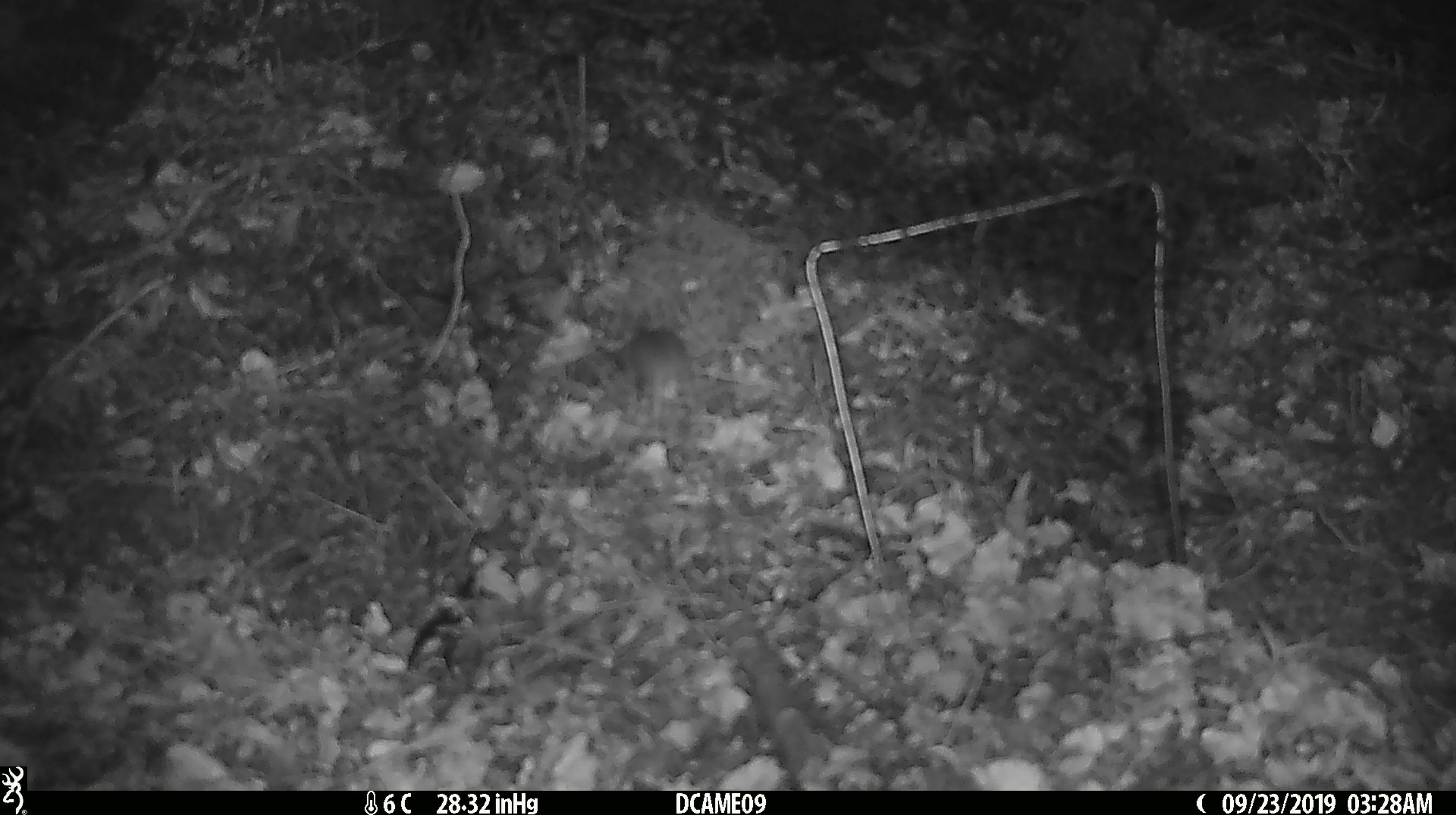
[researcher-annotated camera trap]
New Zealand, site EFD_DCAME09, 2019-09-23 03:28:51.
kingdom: Animalia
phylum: Chordata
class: Mammalia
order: Rodentia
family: Muridae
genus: Mus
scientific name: Mus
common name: mouse